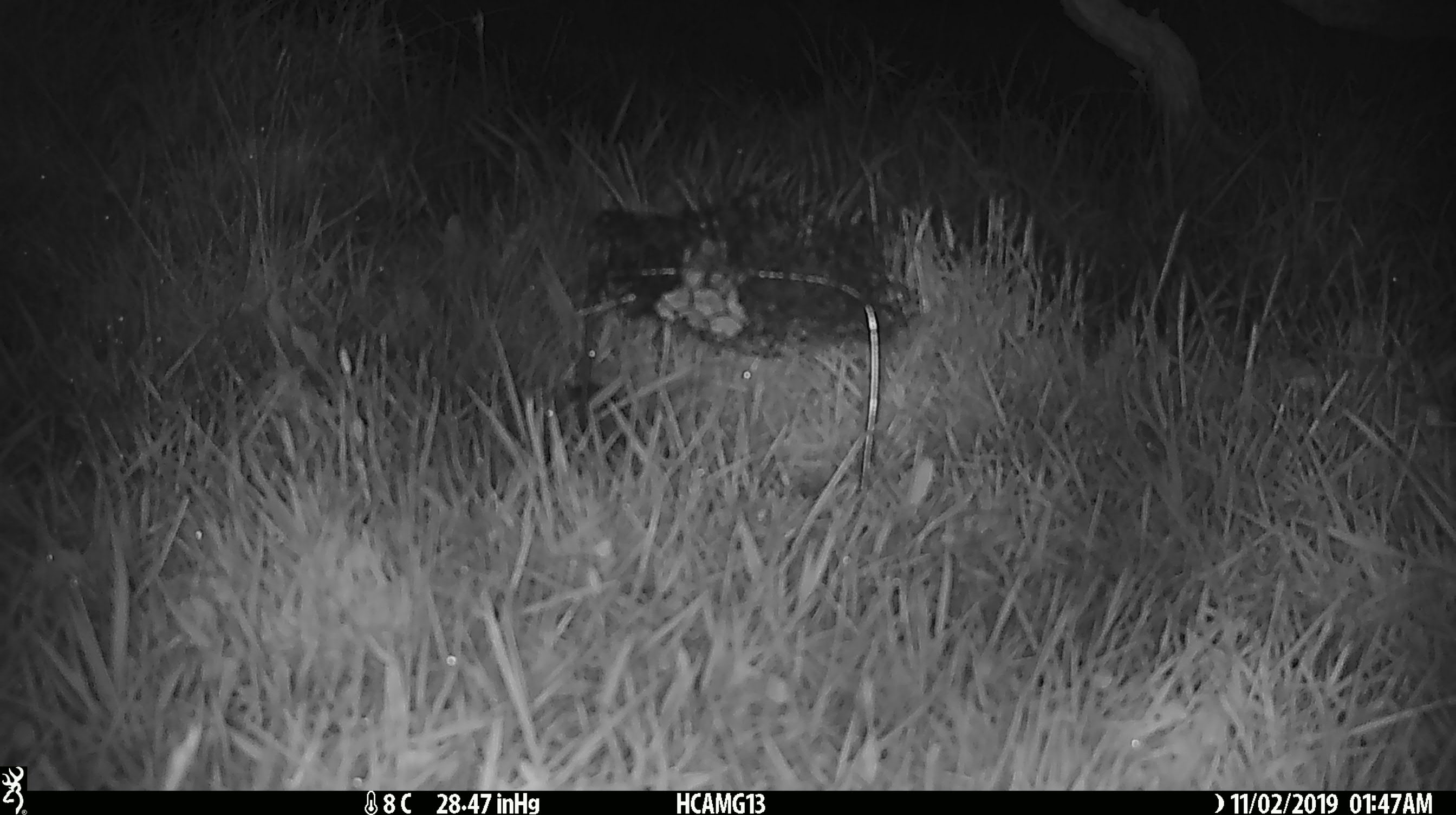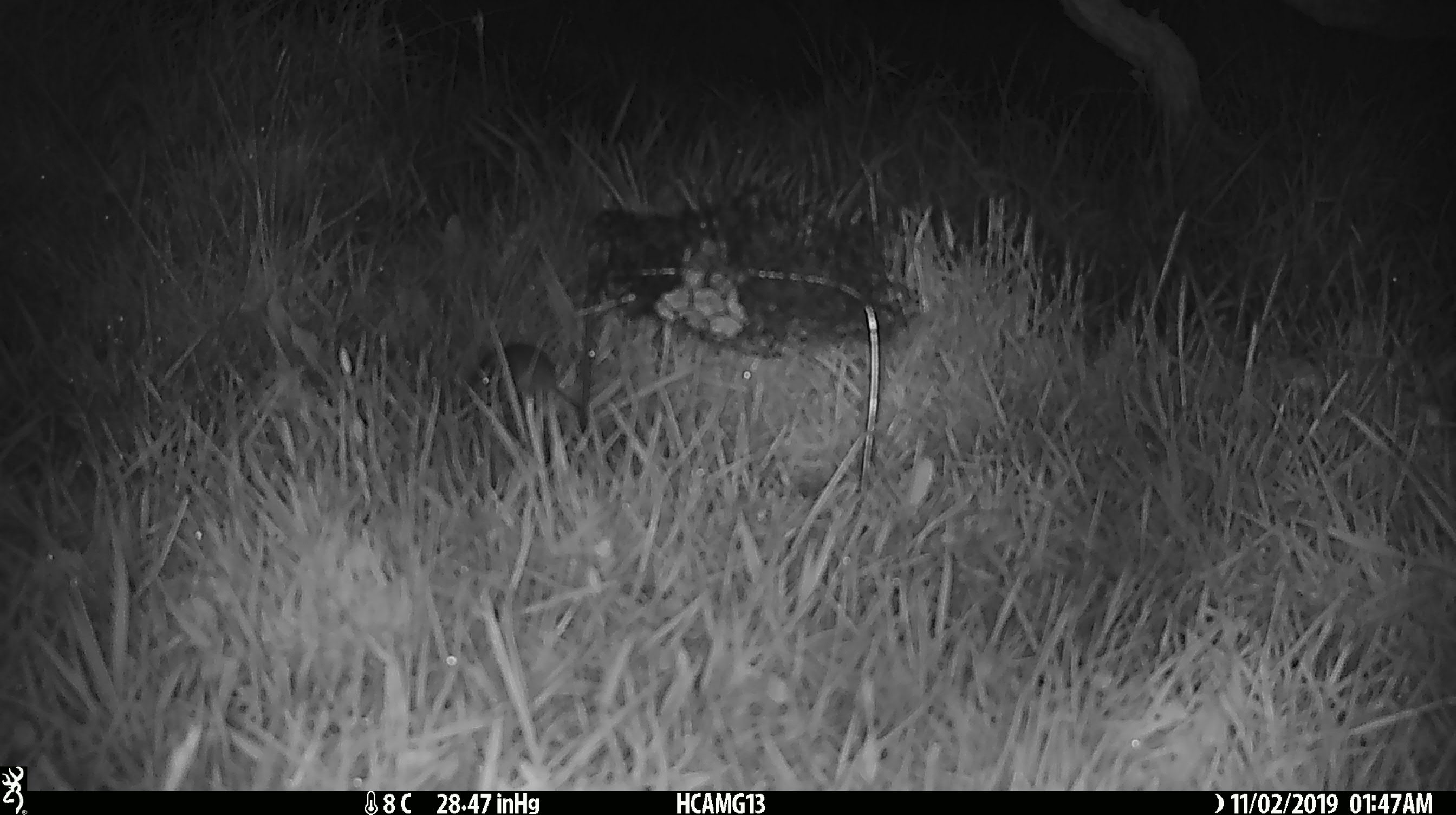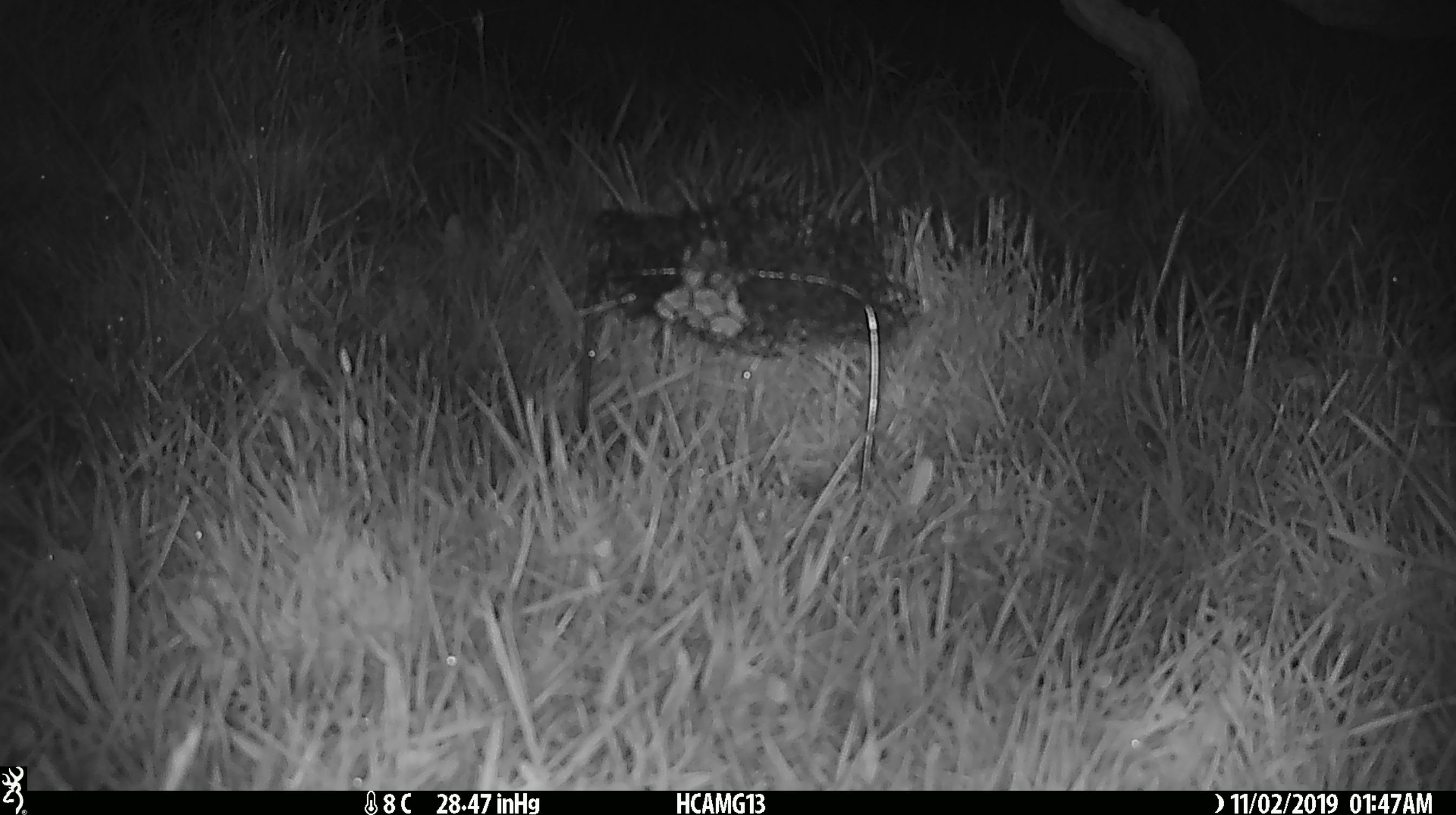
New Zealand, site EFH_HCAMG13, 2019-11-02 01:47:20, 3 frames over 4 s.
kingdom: Animalia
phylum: Chordata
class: Mammalia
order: Rodentia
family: Muridae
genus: Mus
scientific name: Mus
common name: mouse